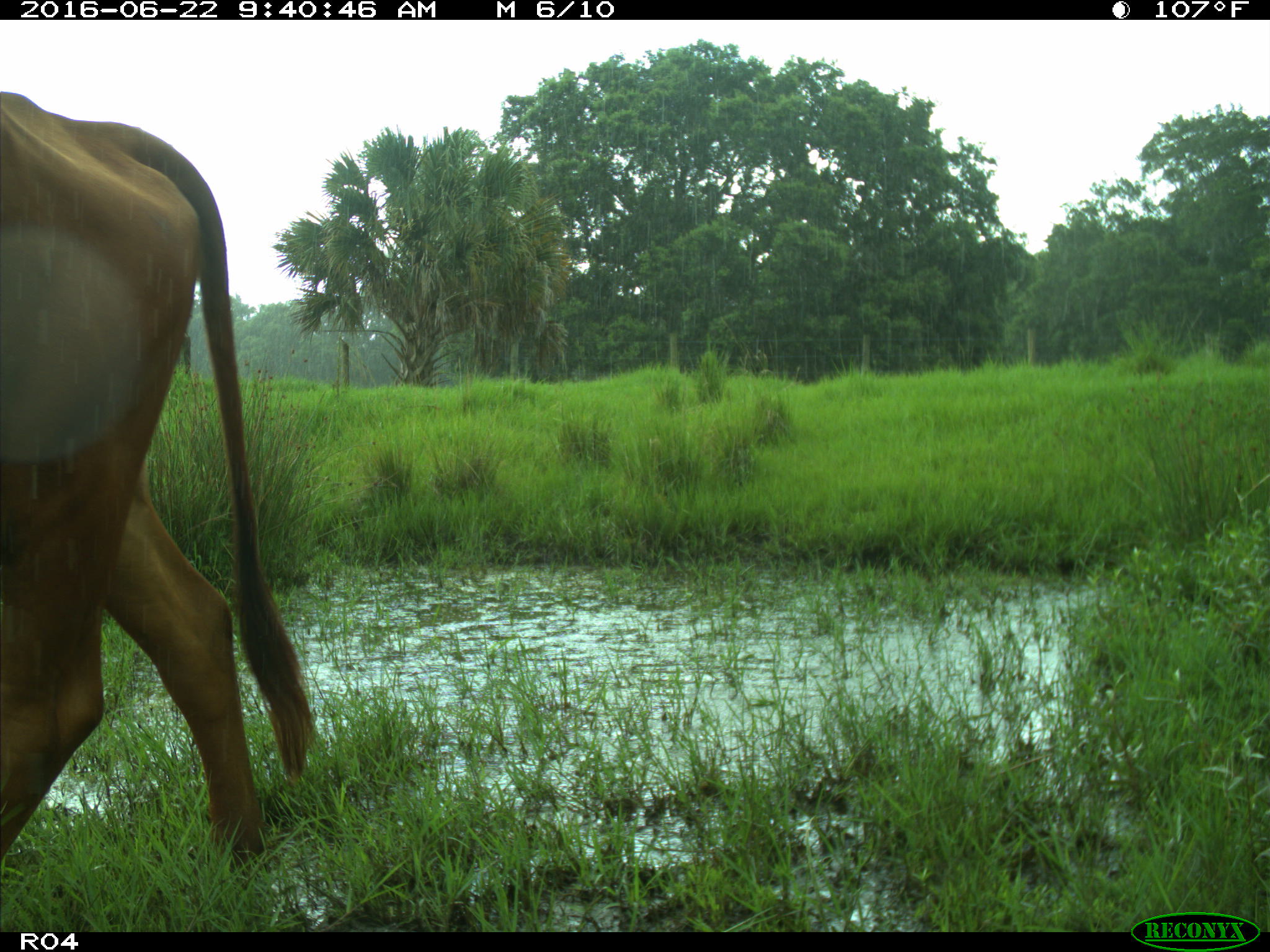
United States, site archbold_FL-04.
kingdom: Animalia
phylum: Chordata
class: Mammalia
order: Artiodactyla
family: Bovidae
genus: Bos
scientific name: Bos taurus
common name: domestic cow